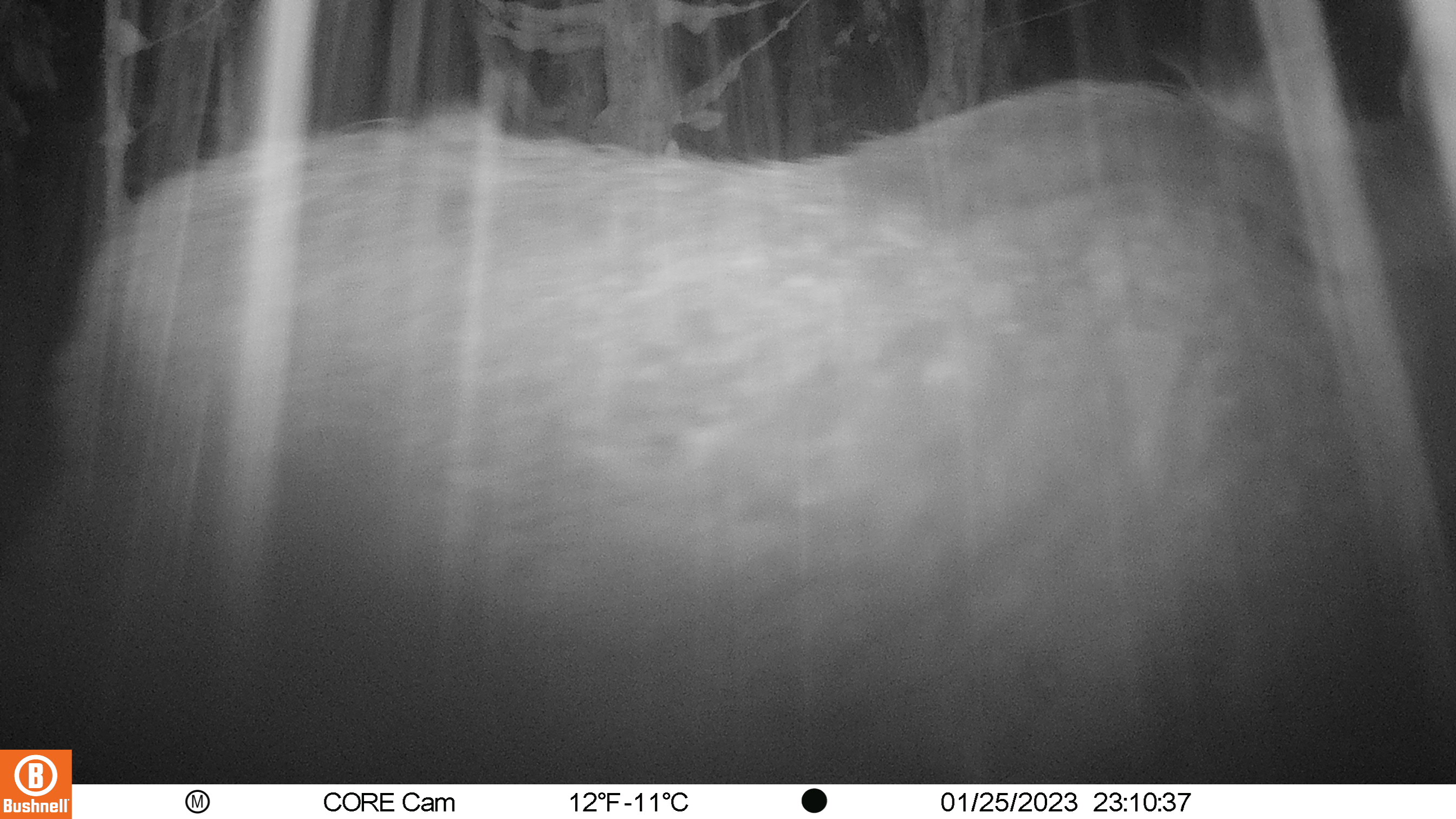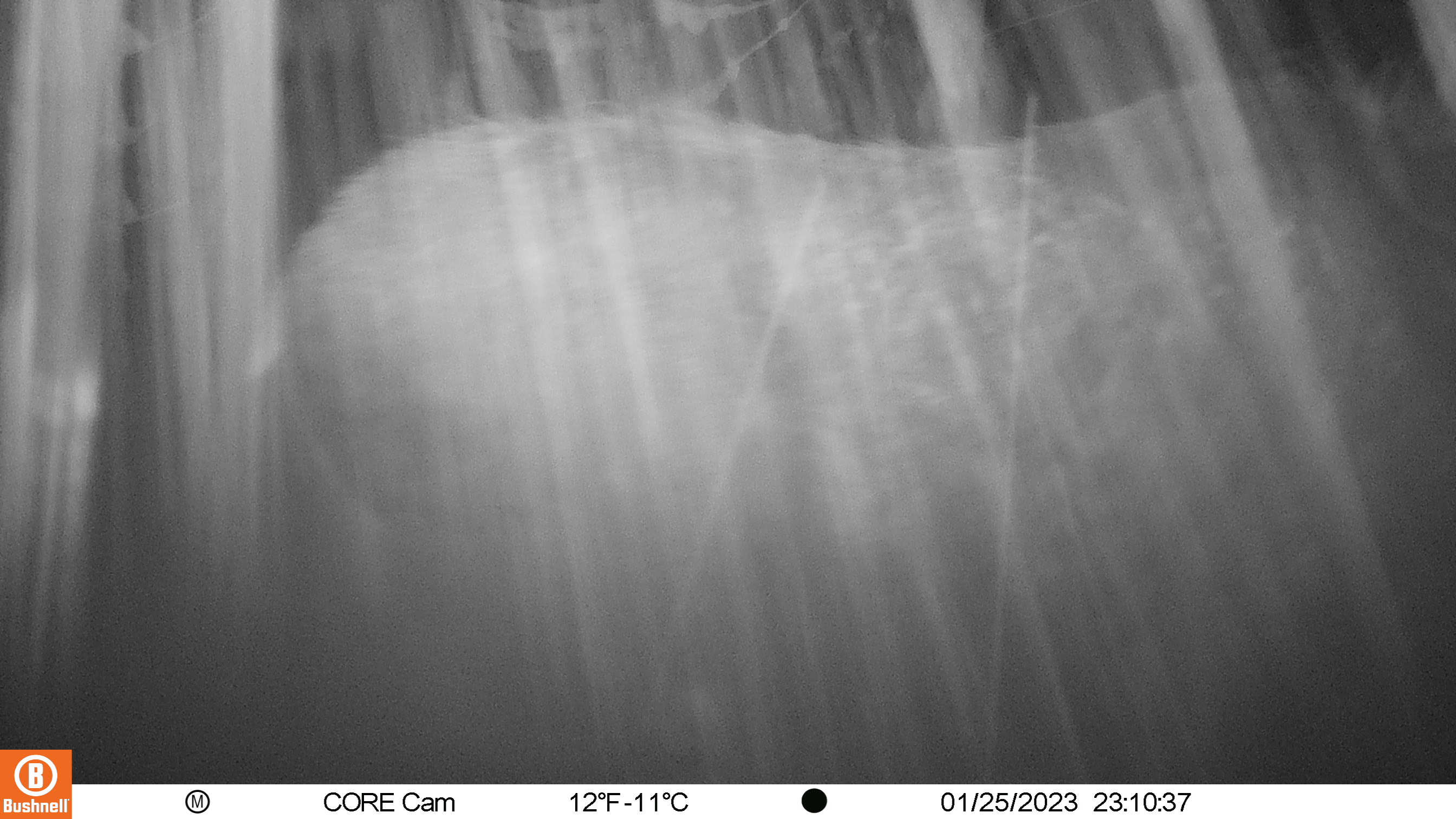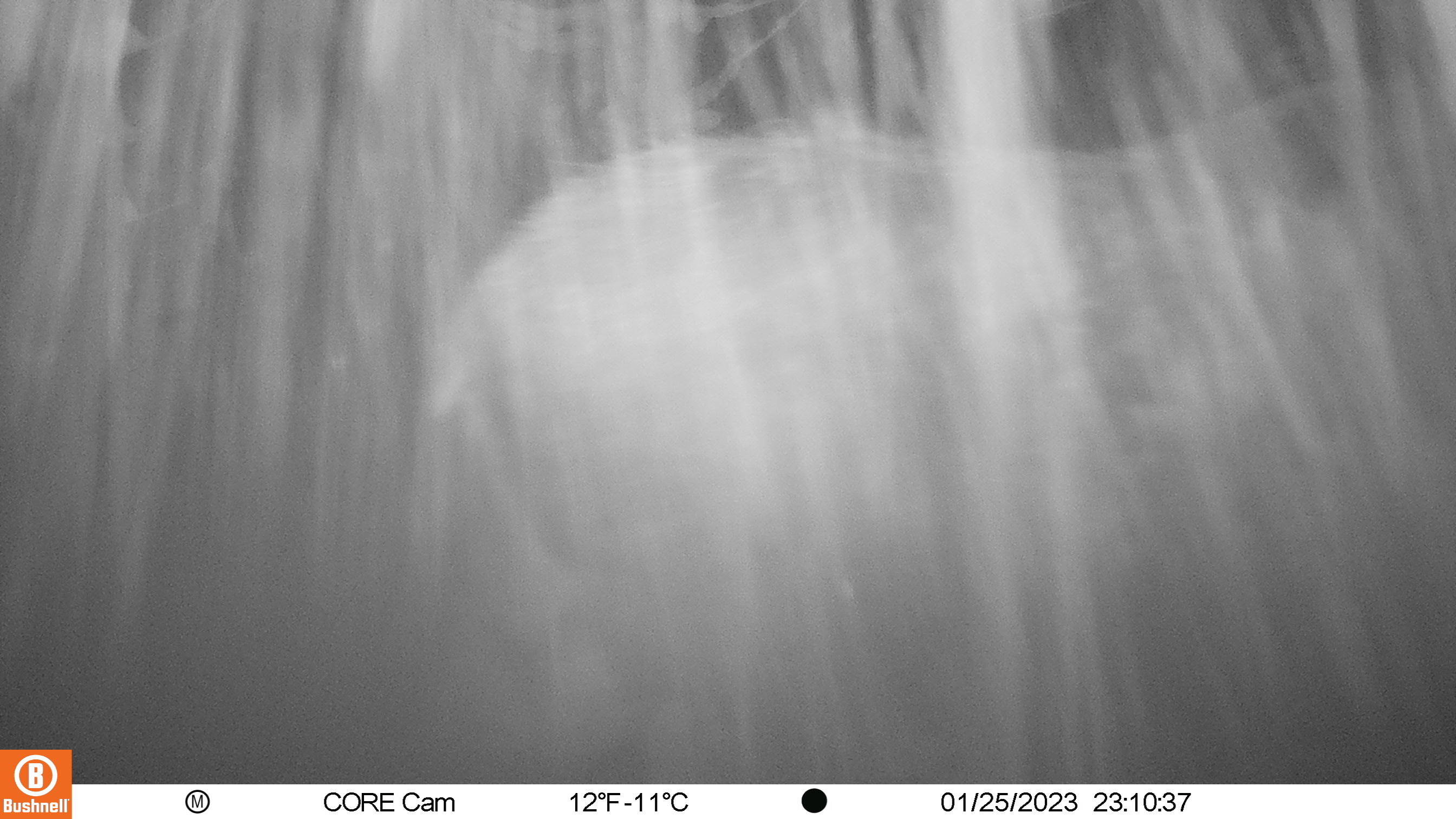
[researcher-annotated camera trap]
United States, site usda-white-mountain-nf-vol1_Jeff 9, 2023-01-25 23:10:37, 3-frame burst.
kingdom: Animalia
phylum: Chordata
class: Mammalia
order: Artiodactyla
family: Cervidae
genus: Odocoileus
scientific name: Odocoileus virginianus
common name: white-tailed deer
White-tailed deer (Odocoileus virginianus).